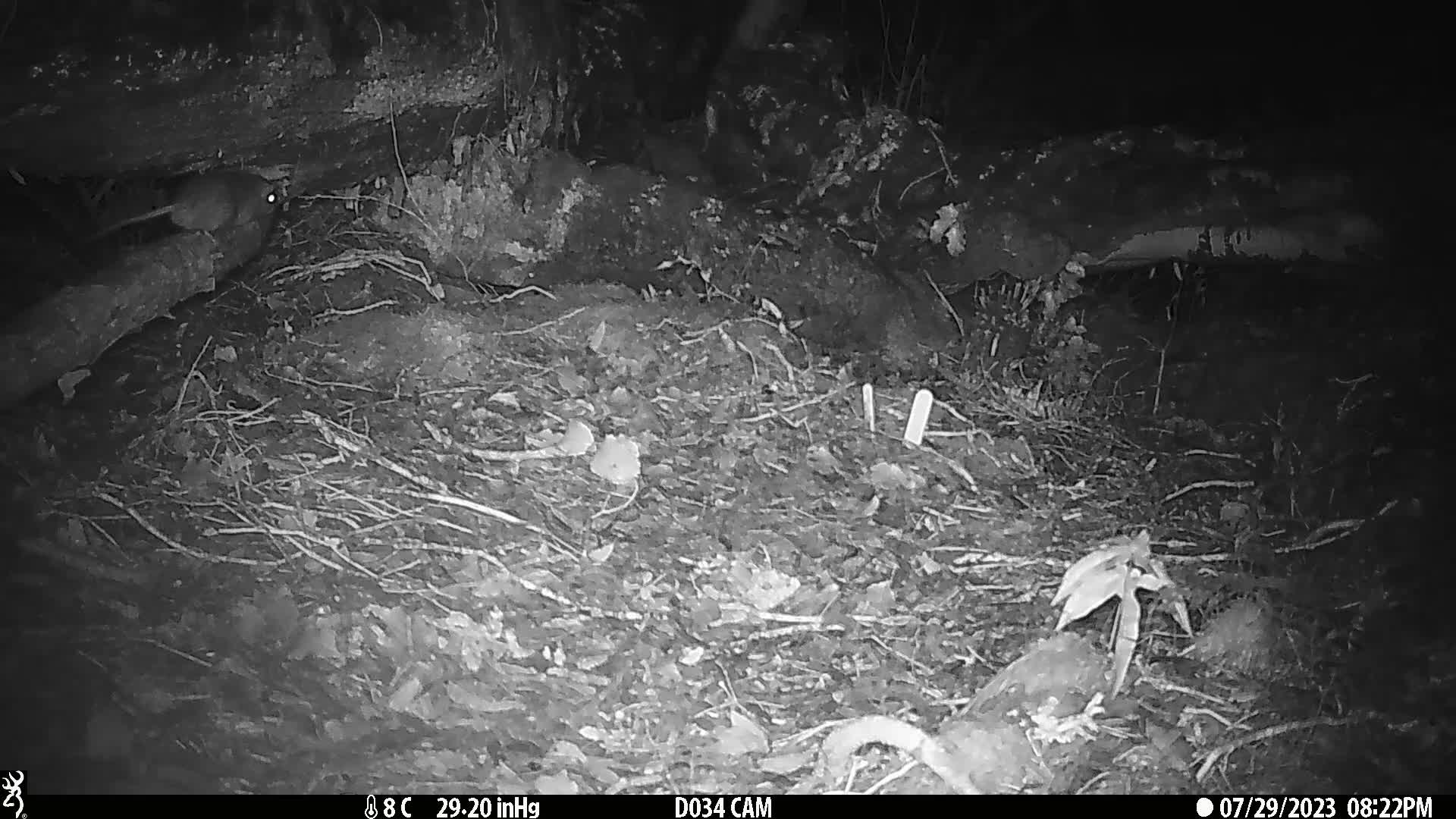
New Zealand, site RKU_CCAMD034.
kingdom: Animalia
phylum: Chordata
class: Mammalia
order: Rodentia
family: Muridae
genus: Rattus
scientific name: Rattus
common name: rat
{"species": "rat (Rattus)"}